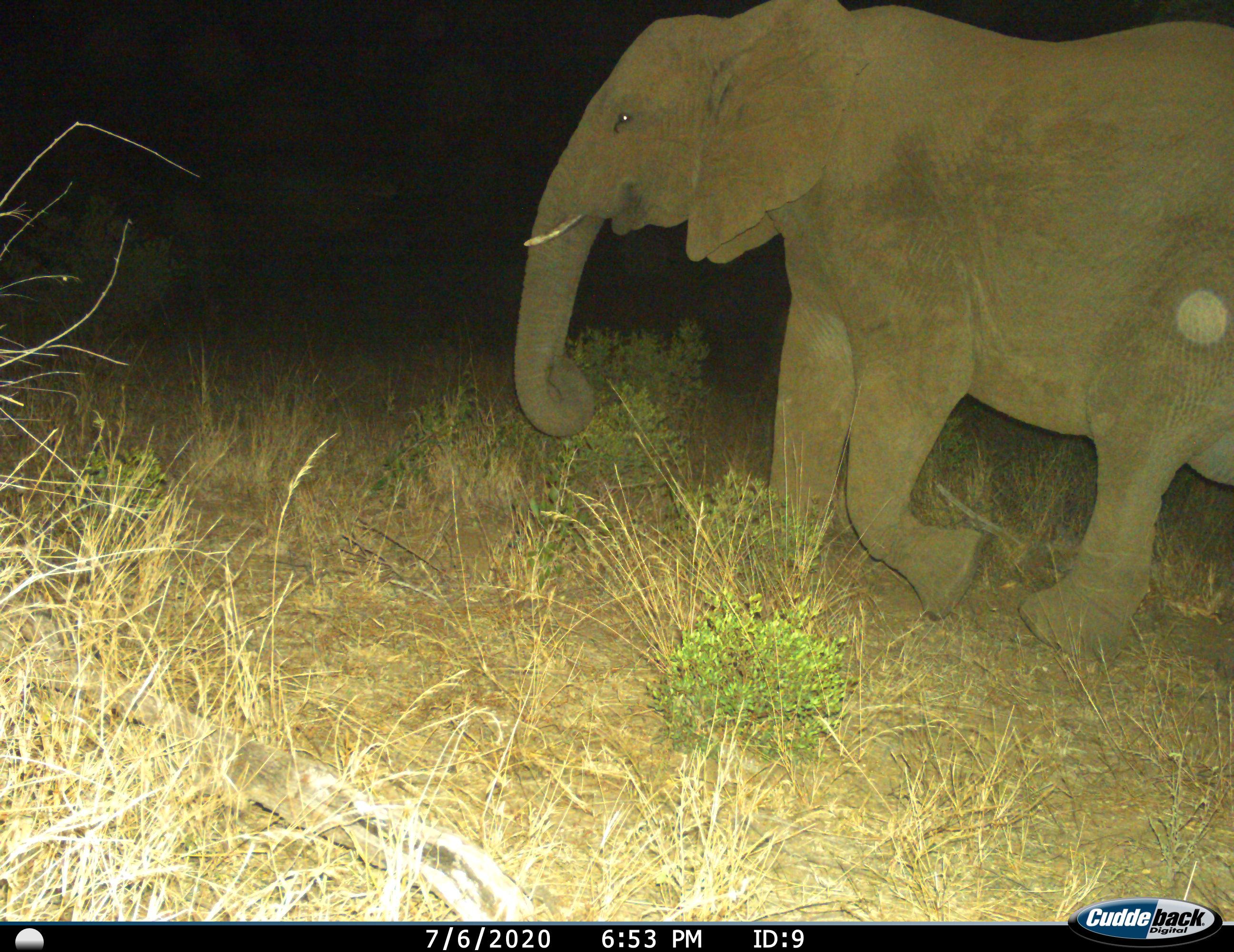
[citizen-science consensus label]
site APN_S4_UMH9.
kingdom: Animalia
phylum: Chordata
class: Mammalia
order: Proboscidea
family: Elephantidae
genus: Loxodonta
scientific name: Loxodonta africana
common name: african bush elephant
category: elephant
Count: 1.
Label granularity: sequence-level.